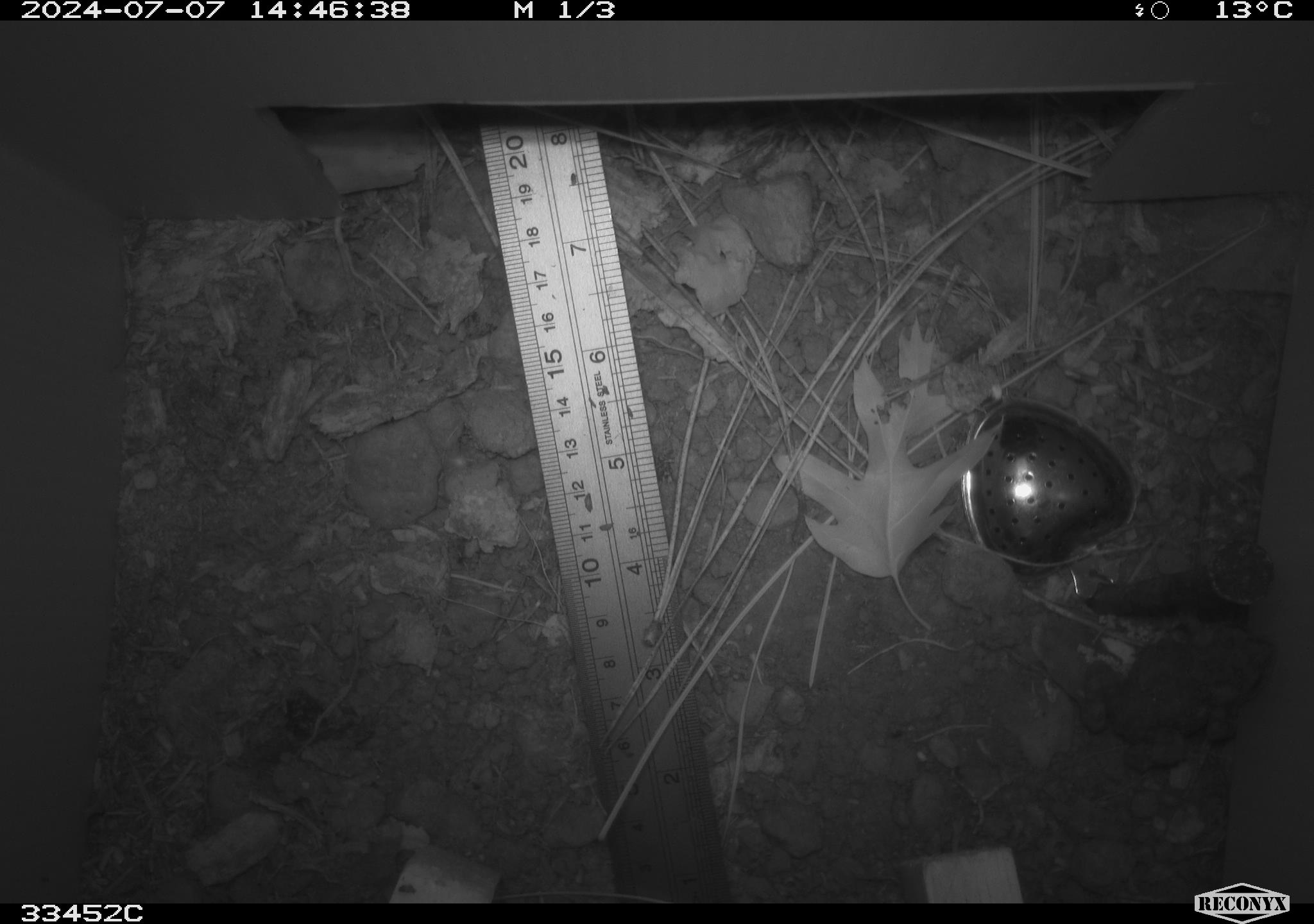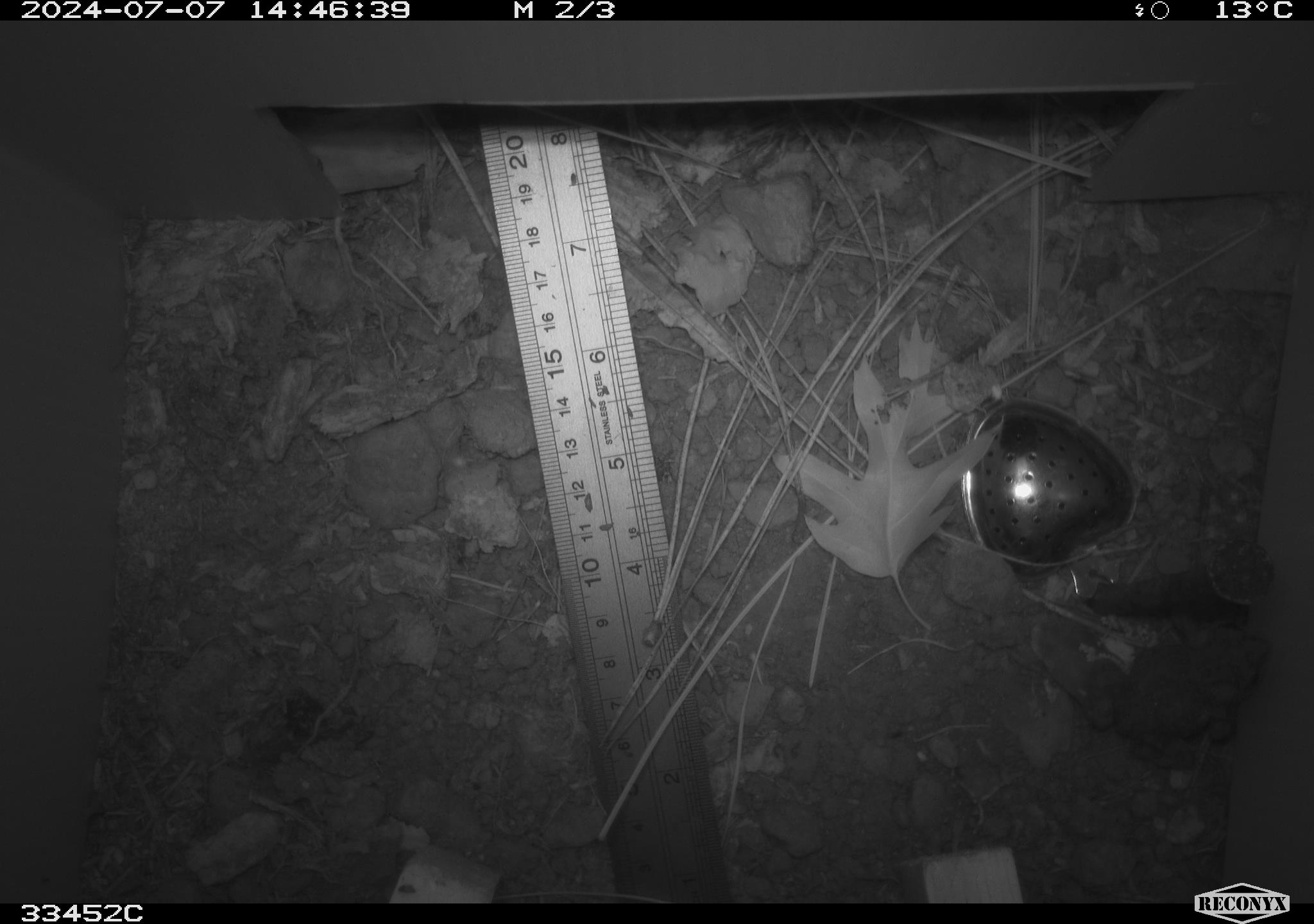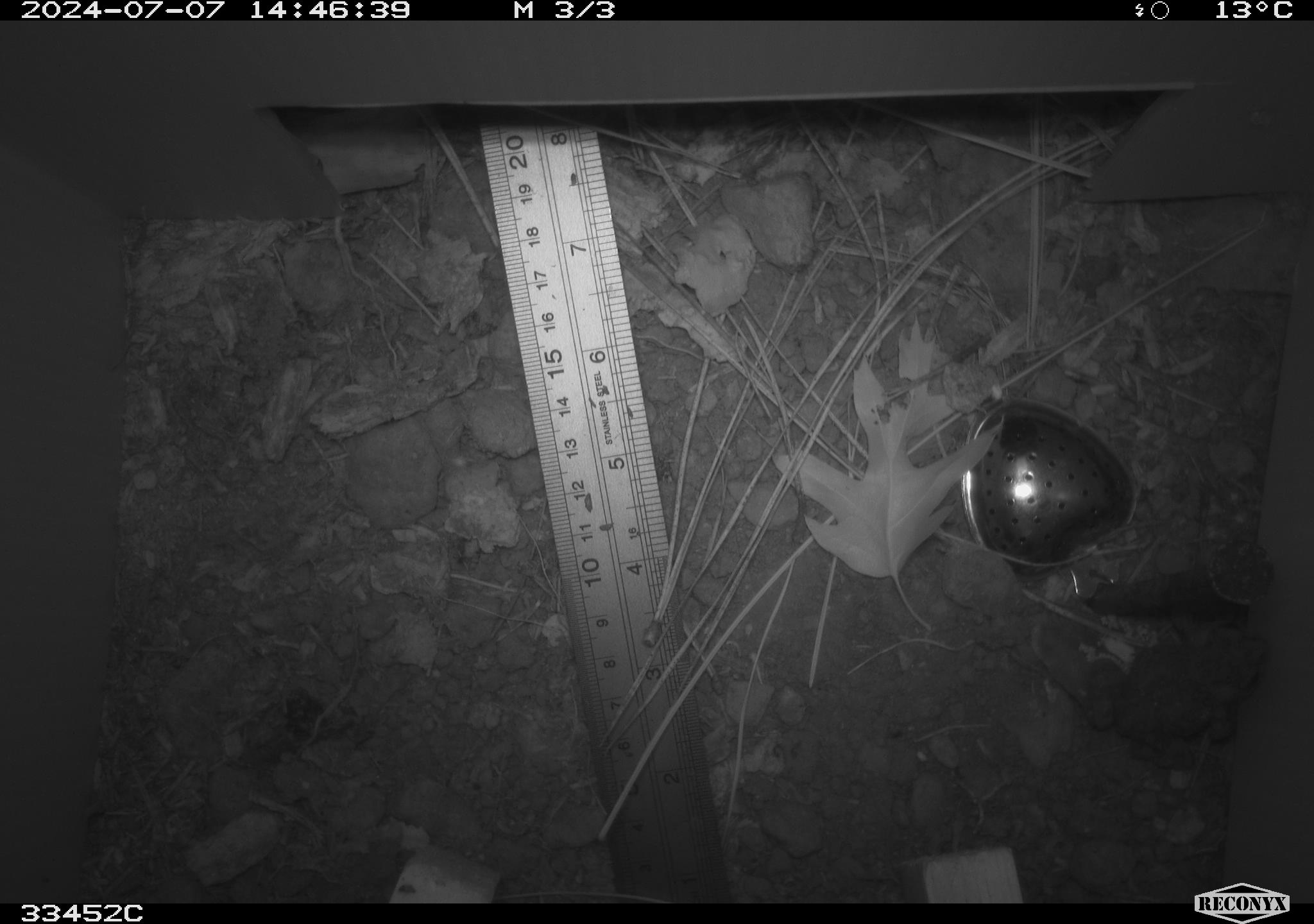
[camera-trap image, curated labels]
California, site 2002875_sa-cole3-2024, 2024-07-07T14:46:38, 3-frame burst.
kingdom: Animalia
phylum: Chordata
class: Amphibia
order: Anura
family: Bufonidae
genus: Anaxyrus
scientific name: Anaxyrus boreas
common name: western toad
Western toad (Anaxyrus boreas).